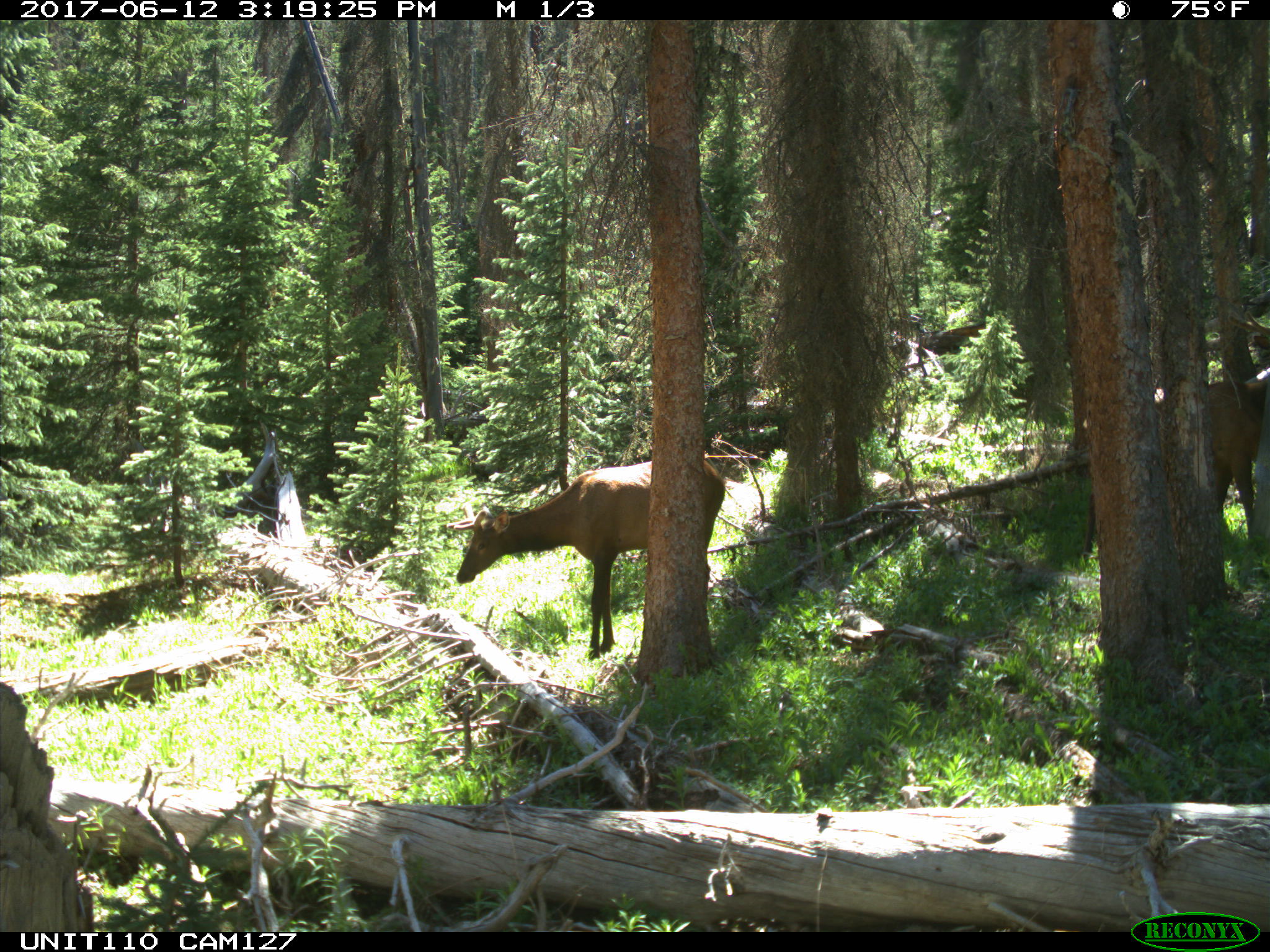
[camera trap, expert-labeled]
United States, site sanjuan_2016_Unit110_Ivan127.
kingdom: Animalia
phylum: Chordata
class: Mammalia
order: Artiodactyla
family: Cervidae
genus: Cervus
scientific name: Cervus elaphus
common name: red deer